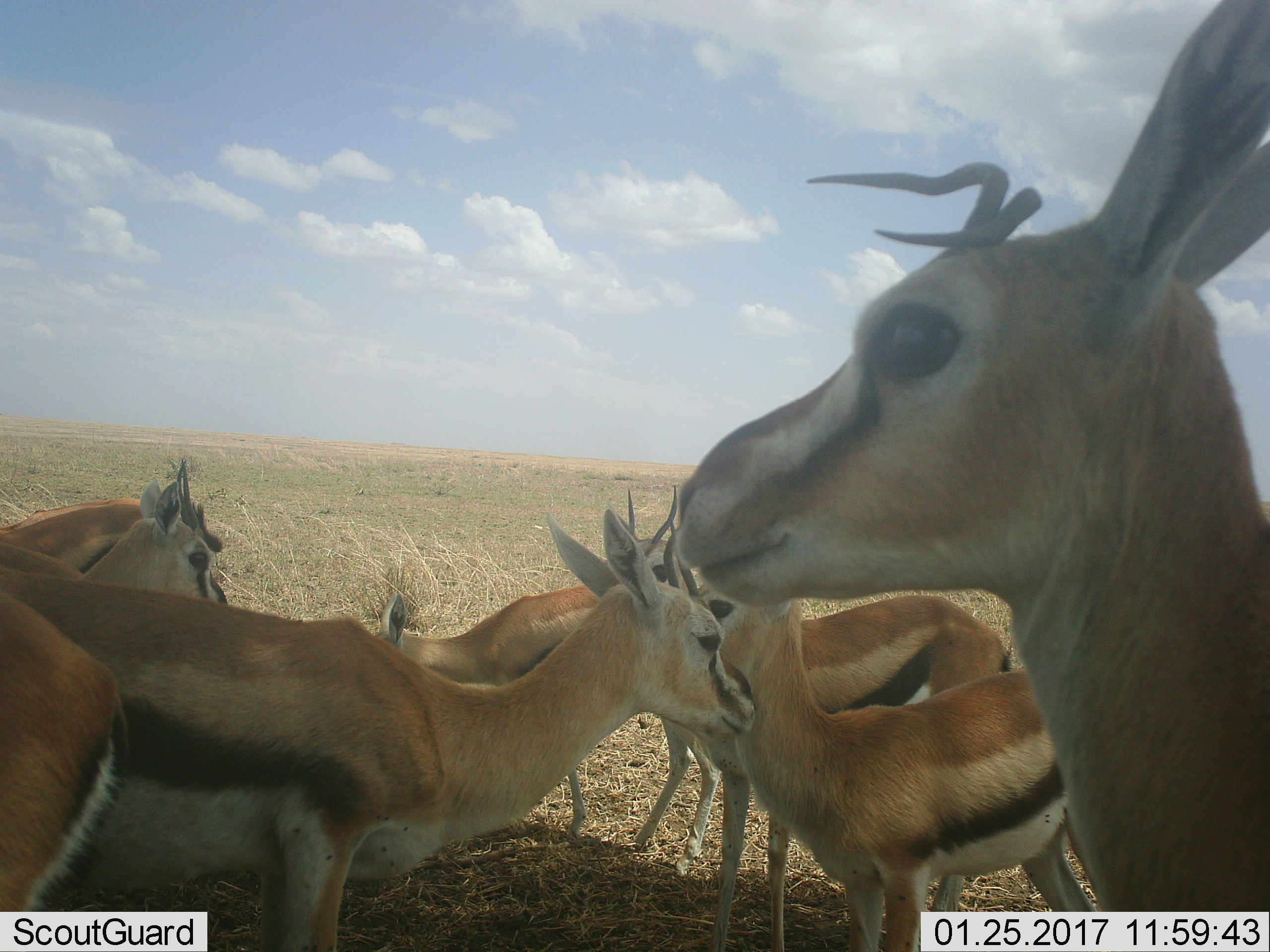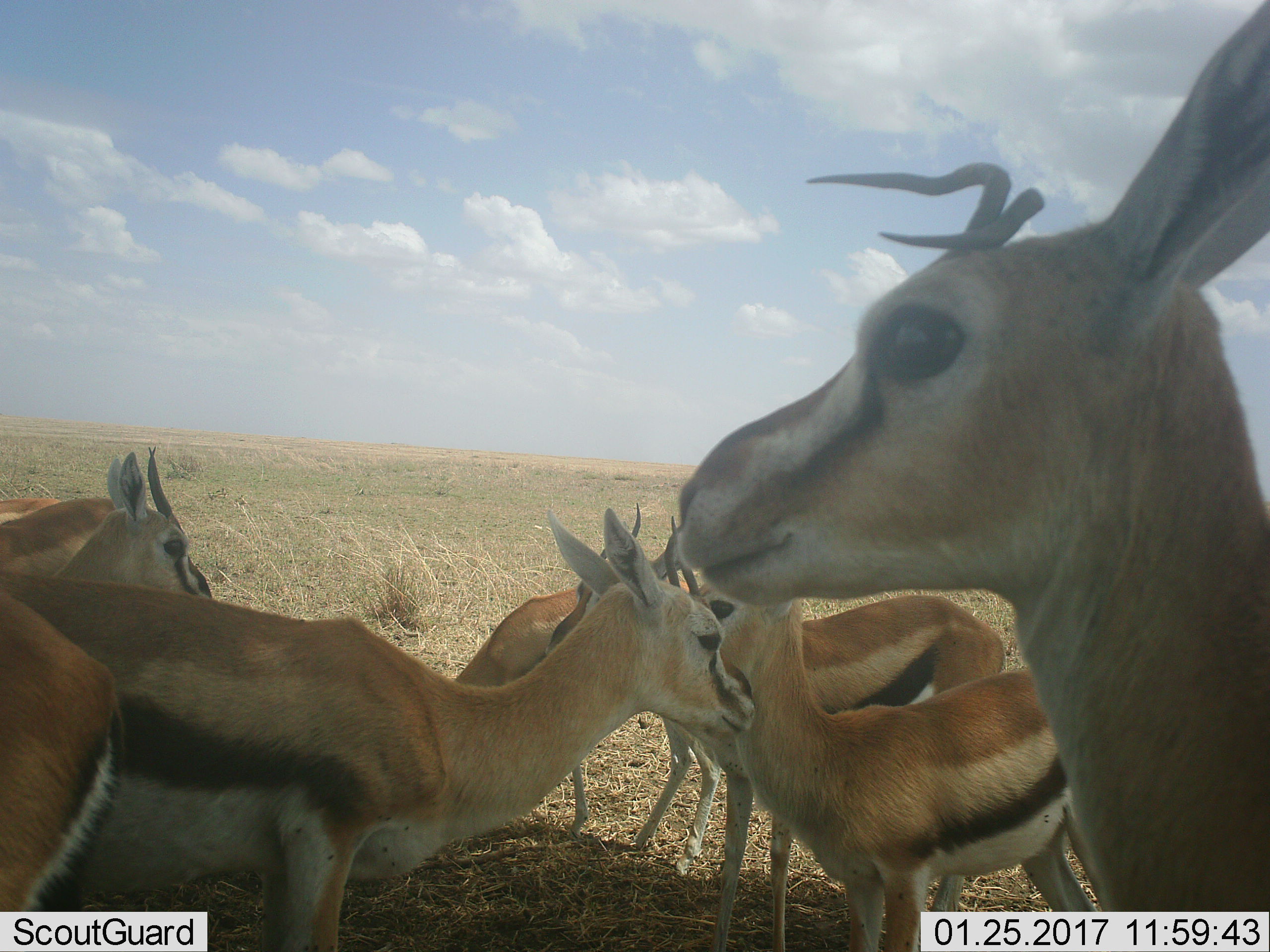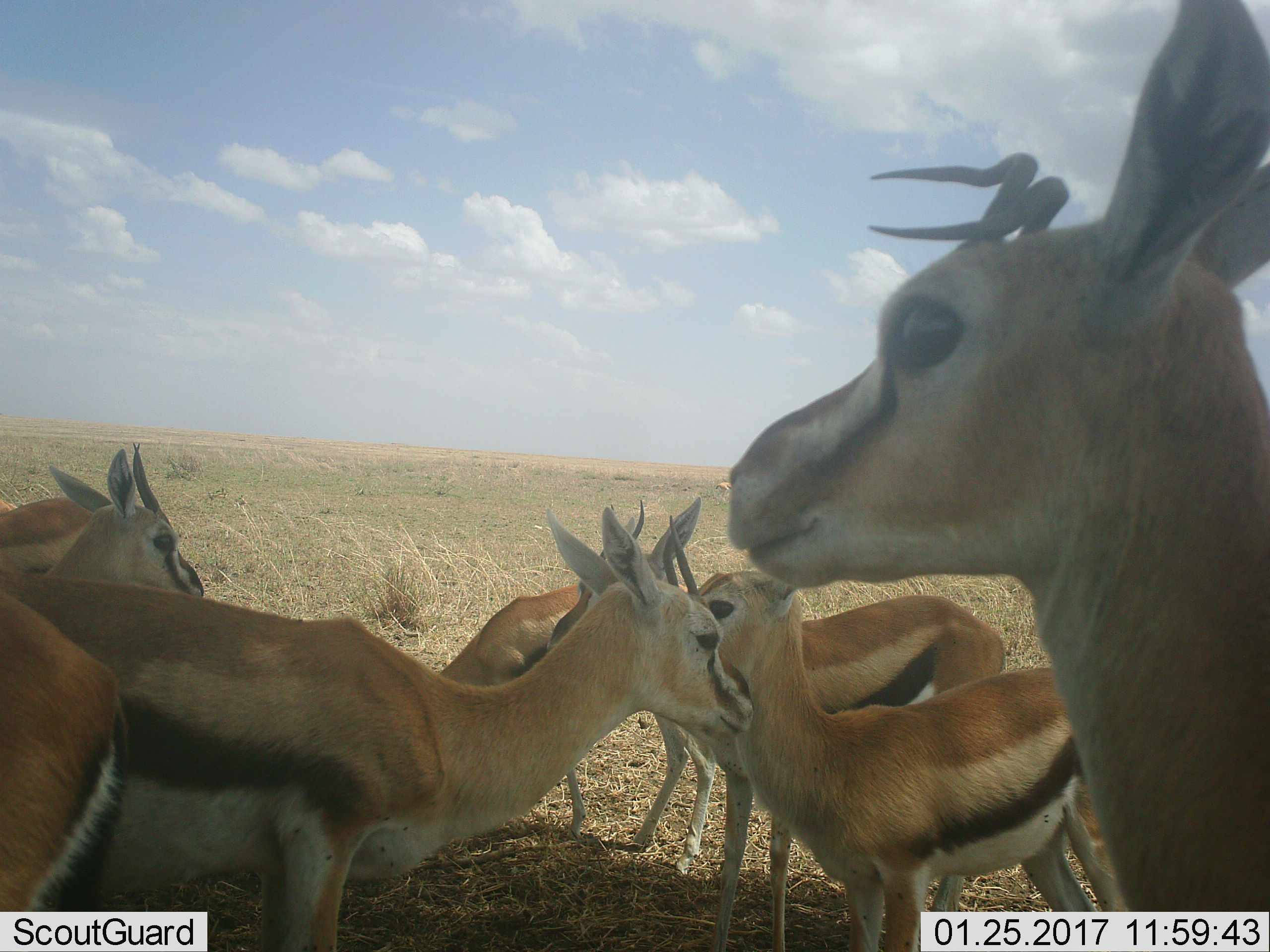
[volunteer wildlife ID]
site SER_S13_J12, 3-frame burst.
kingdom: Animalia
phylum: Chordata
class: Mammalia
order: Artiodactyla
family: Bovidae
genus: Eudorcas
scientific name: Eudorcas thomsonii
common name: thomson's gazelle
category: gazellethomsons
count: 8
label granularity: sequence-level